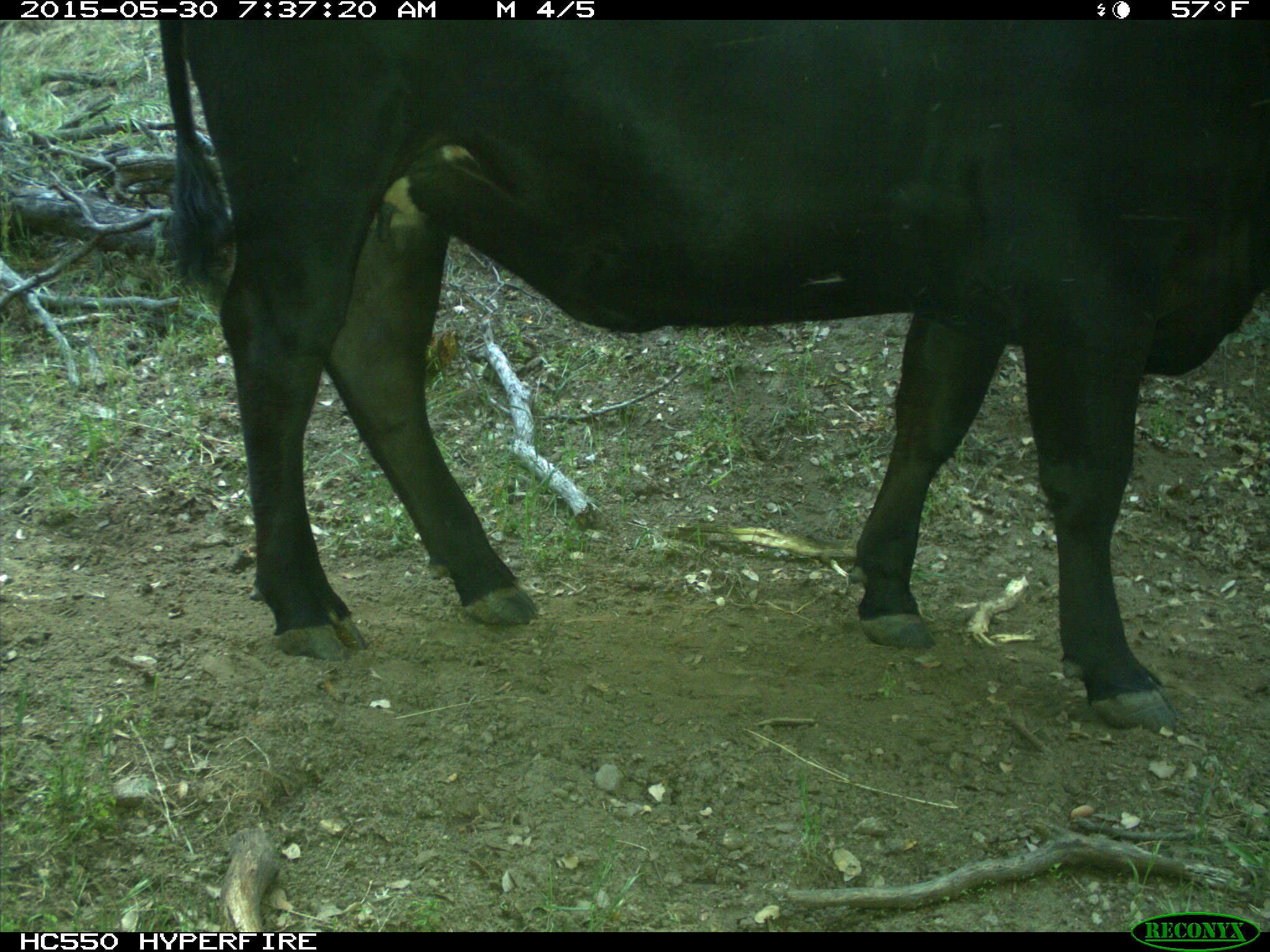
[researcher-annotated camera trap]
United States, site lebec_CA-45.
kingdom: Animalia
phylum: Chordata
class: Mammalia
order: Artiodactyla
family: Bovidae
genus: Bos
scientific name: Bos taurus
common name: domestic cow